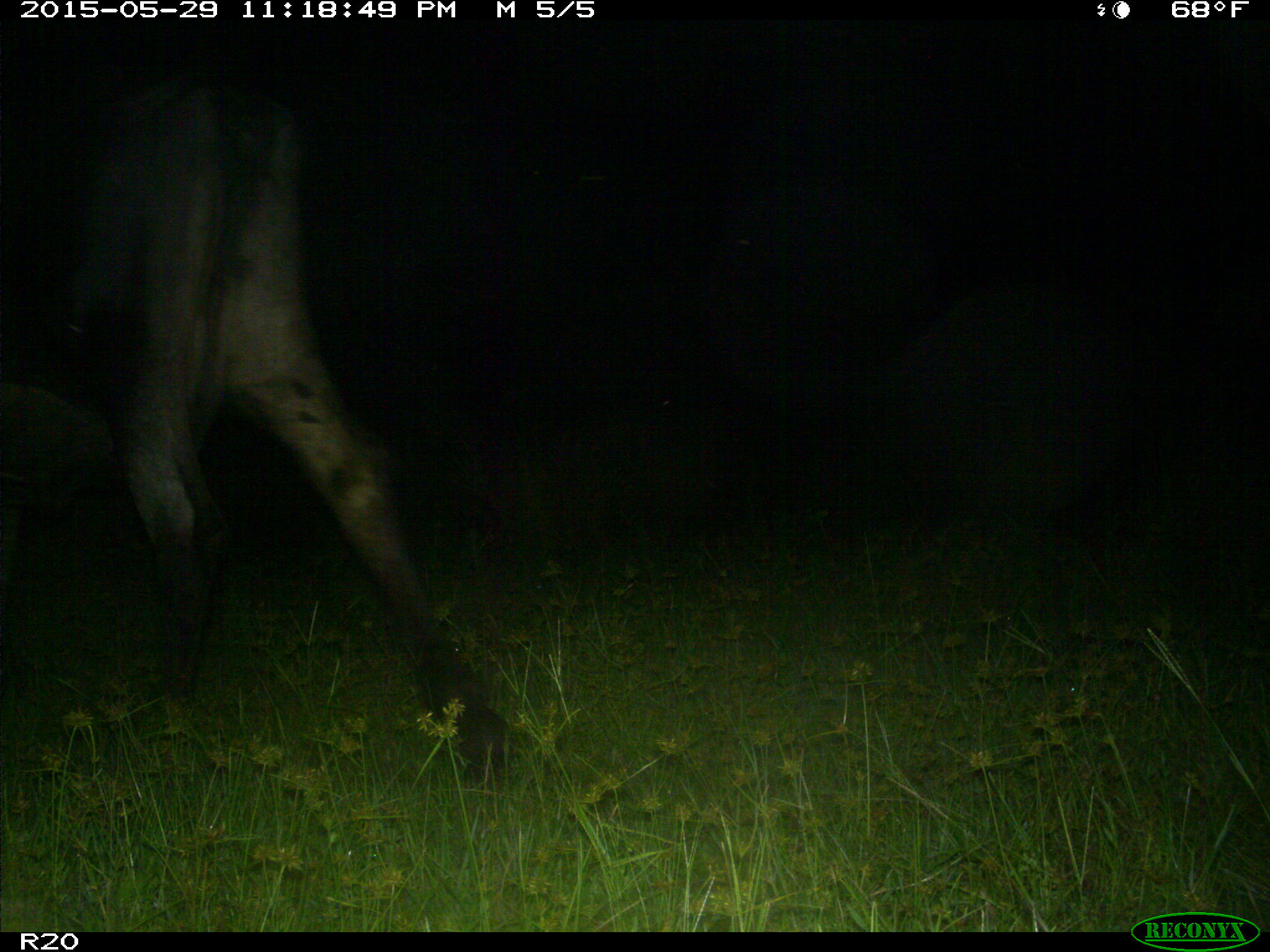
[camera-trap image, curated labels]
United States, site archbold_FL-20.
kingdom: Animalia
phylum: Chordata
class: Mammalia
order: Artiodactyla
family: Bovidae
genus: Bos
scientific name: Bos taurus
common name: domestic cow